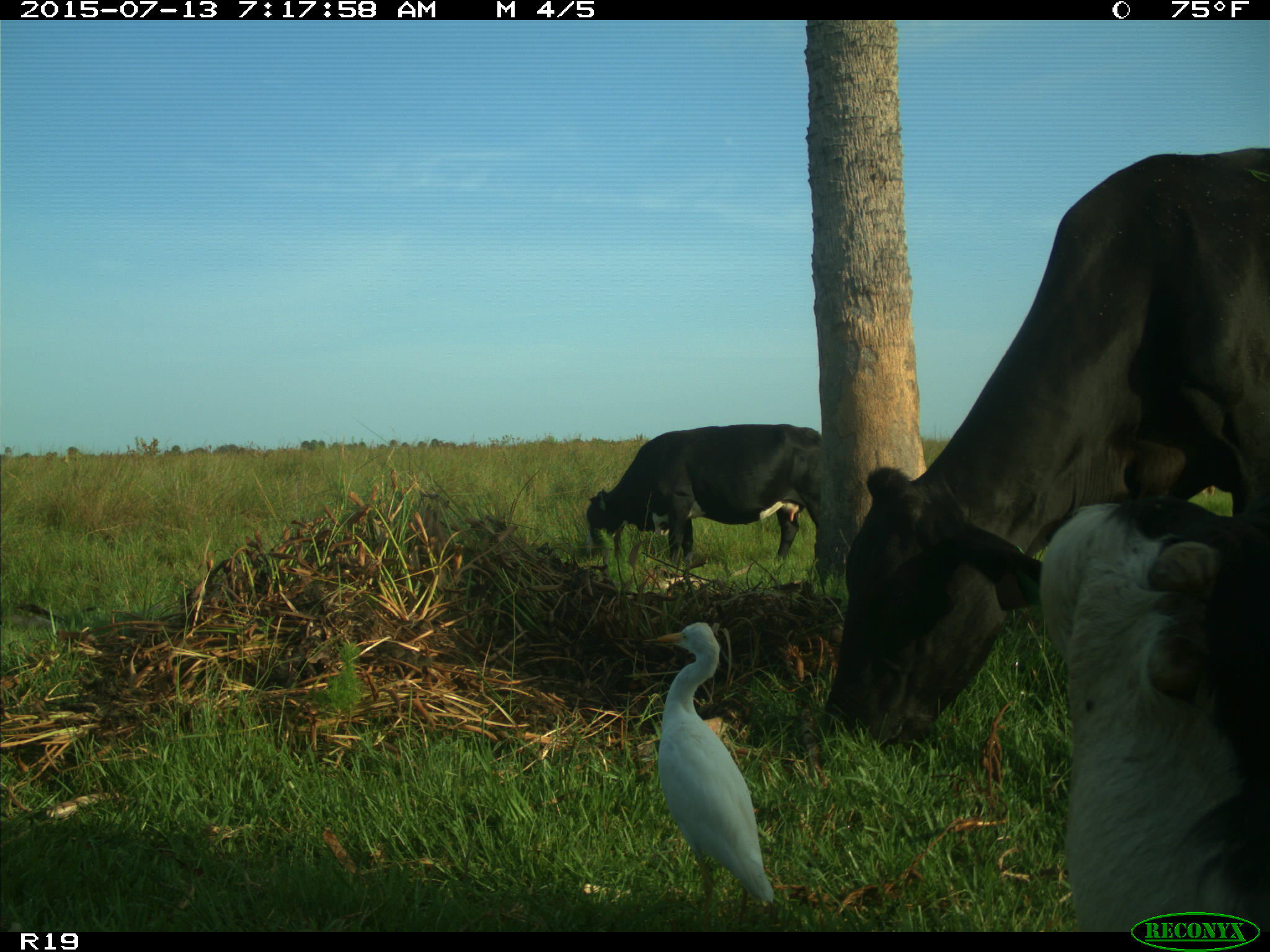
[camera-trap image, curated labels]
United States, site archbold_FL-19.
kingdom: Animalia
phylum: Chordata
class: Mammalia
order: Artiodactyla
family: Bovidae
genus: Bos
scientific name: Bos taurus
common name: domestic cow